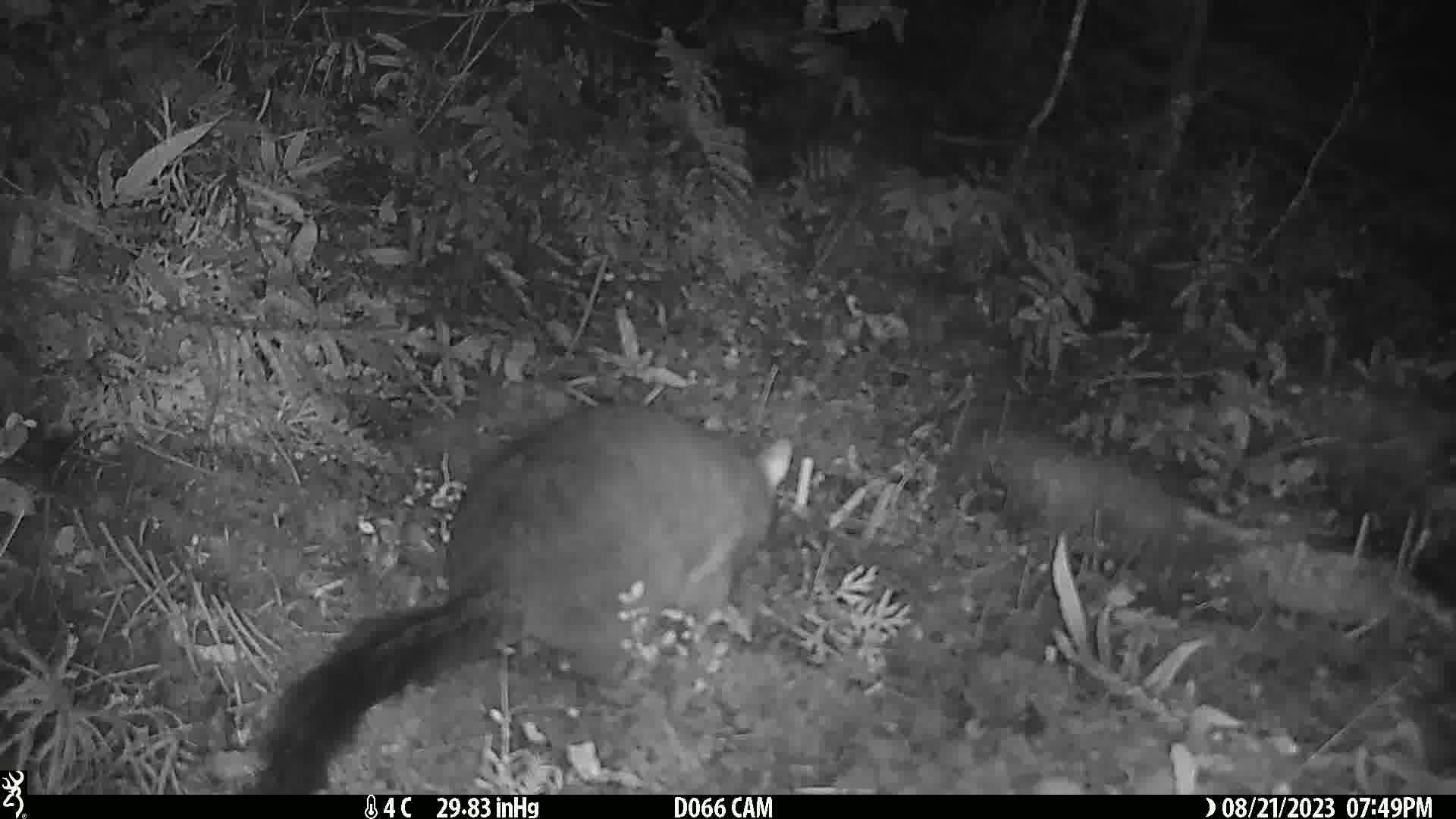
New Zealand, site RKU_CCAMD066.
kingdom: Animalia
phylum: Chordata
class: Mammalia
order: Diprotodontia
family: Phalangeridae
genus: Trichosurus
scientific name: Trichosurus vulpecula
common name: common brushtail possum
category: possum